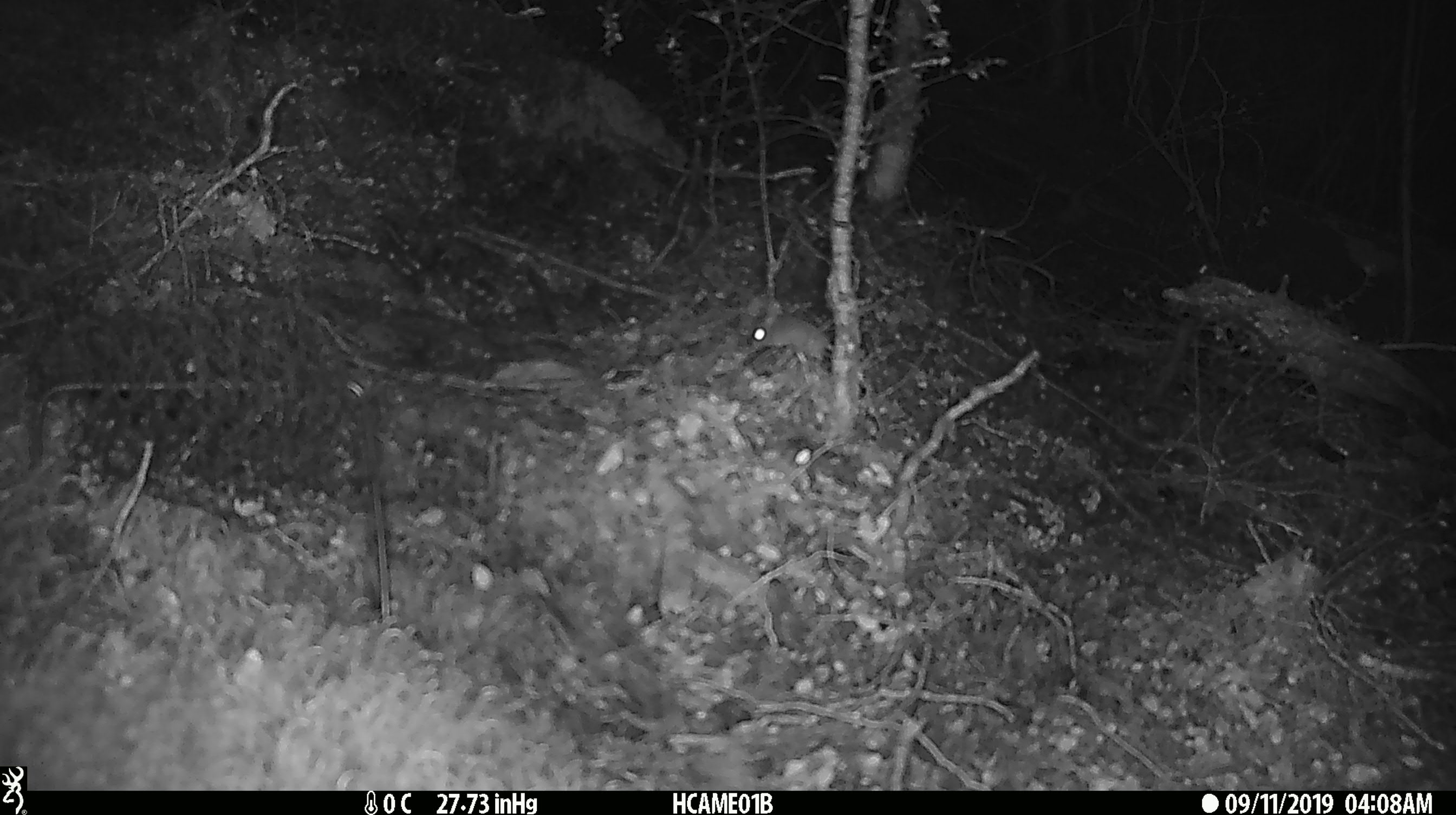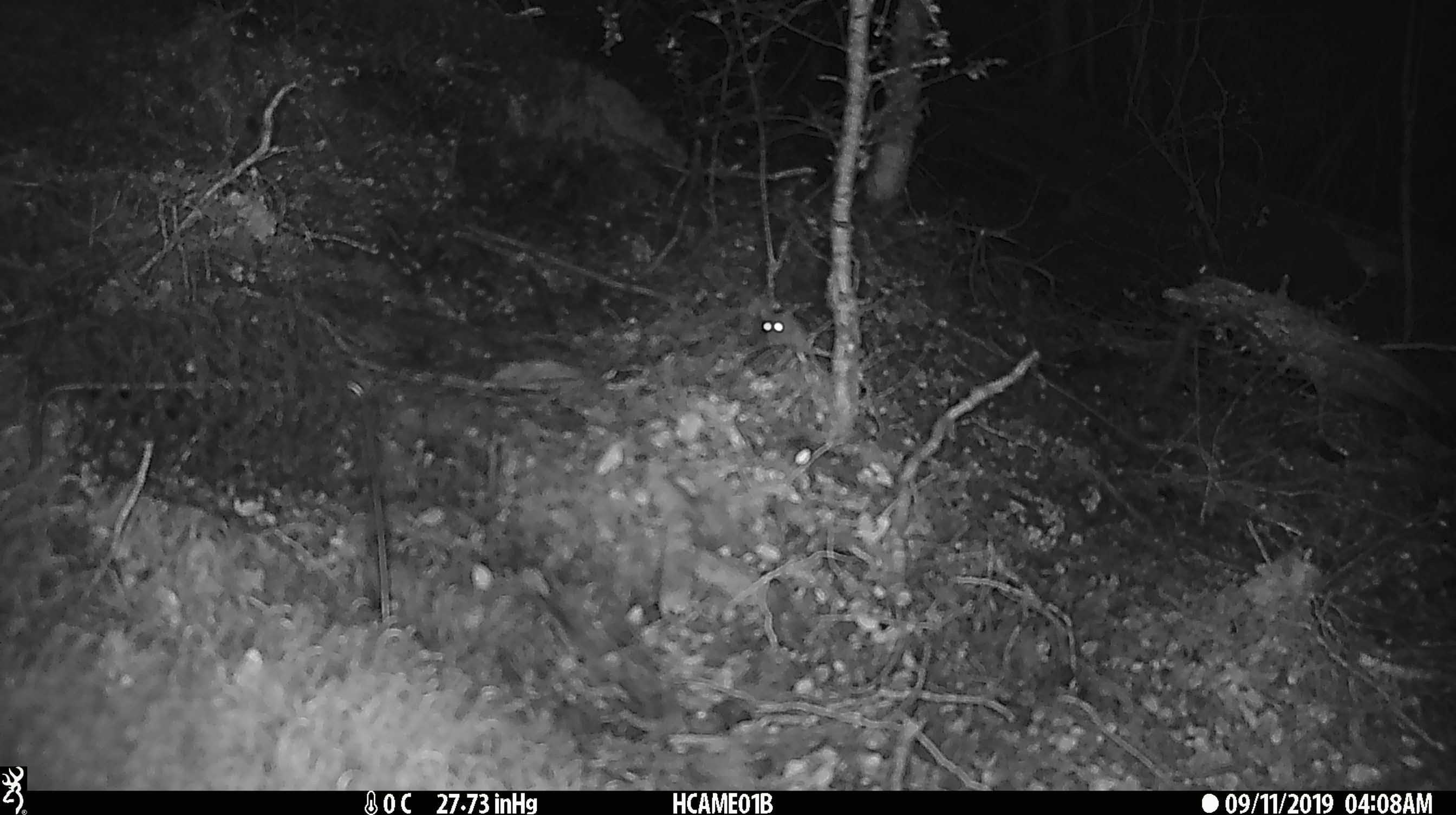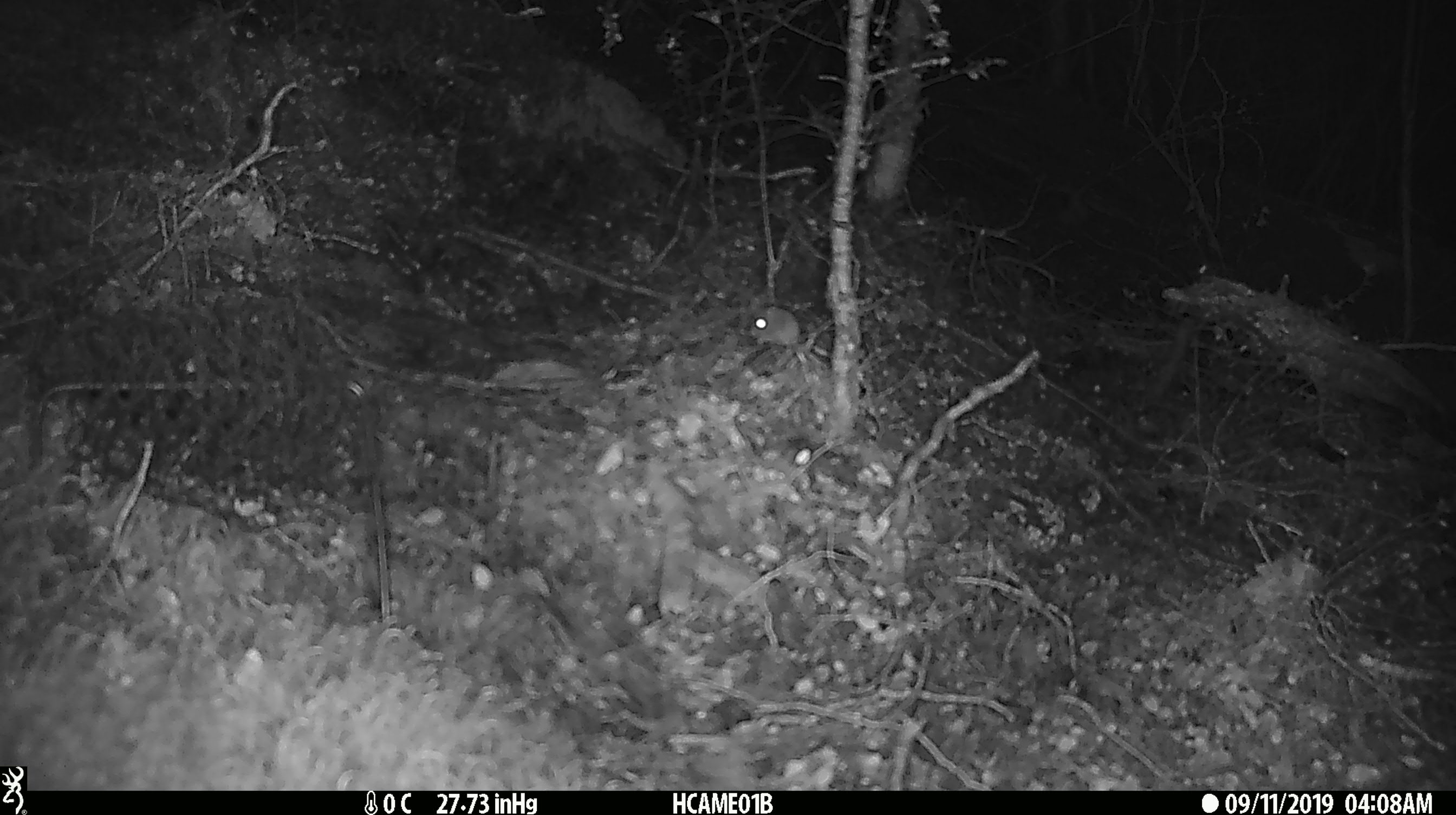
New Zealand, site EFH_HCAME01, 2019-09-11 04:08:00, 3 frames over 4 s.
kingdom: Animalia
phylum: Chordata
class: Mammalia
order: Rodentia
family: Muridae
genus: Mus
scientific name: Mus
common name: mouse